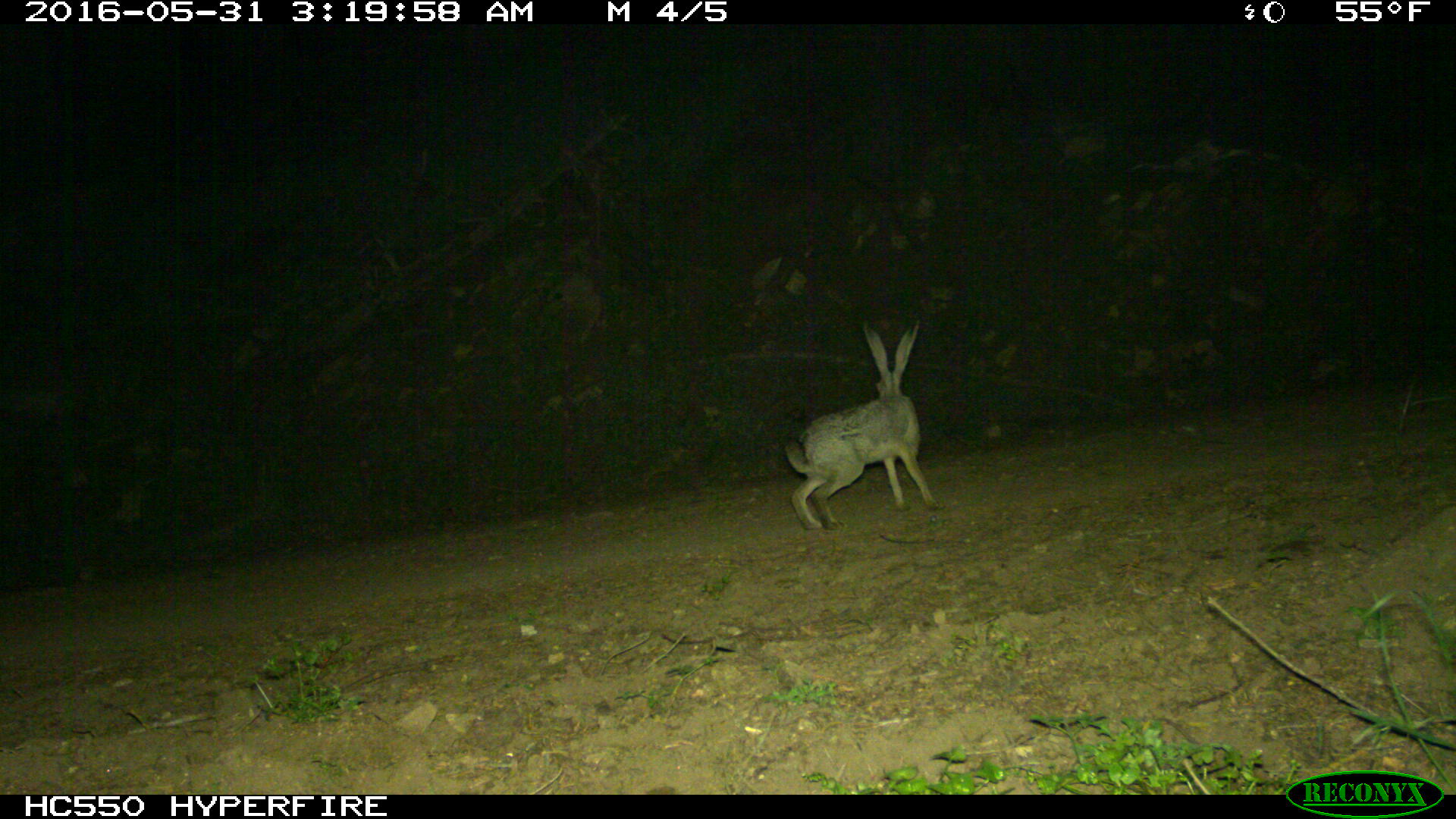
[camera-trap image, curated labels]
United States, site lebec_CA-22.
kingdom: Animalia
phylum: Chordata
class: Mammalia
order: Lagomorpha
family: Leporidae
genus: Lepus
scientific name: Lepus californicus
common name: black-tailed jackrabbit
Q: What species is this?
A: Lepus californicus (black-tailed jackrabbit).